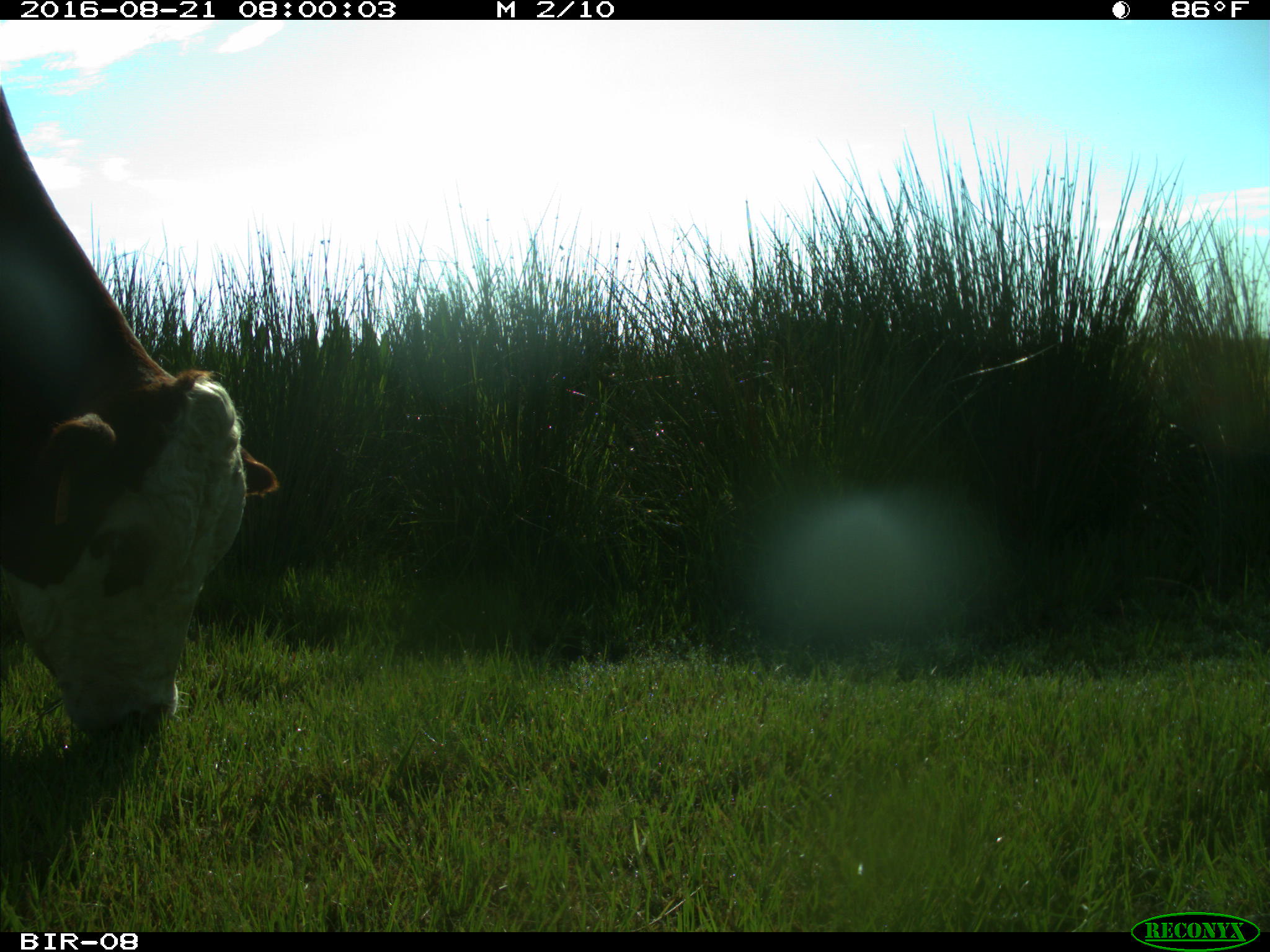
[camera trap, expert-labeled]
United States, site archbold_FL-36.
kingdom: Animalia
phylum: Chordata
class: Mammalia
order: Artiodactyla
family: Bovidae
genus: Bos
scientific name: Bos taurus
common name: domestic cow